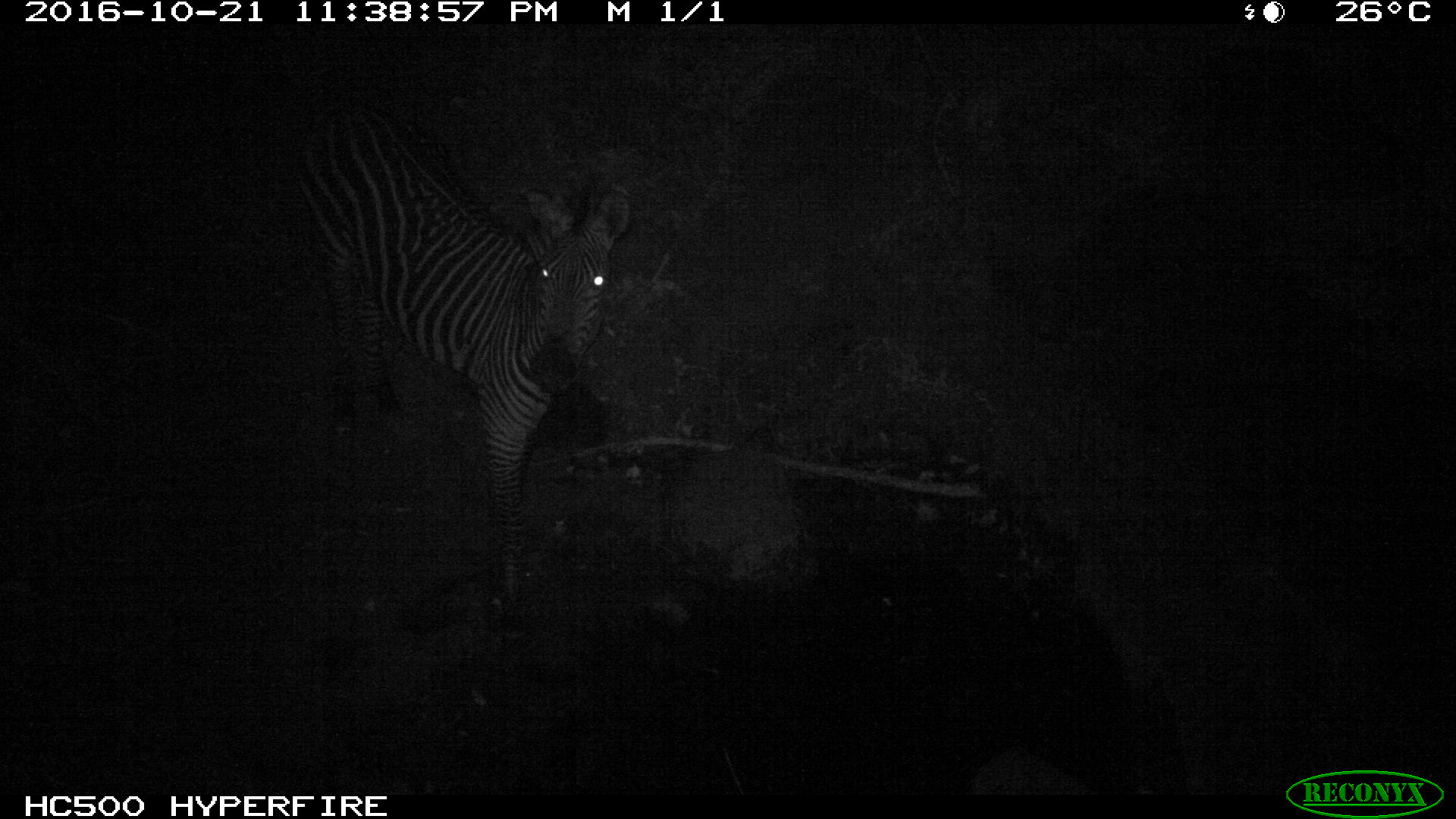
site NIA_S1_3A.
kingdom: Animalia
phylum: Chordata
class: Mammalia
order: Perissodactyla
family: Equidae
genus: Equus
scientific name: Equus quagga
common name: plains zebra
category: zebraplains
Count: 1.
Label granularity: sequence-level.